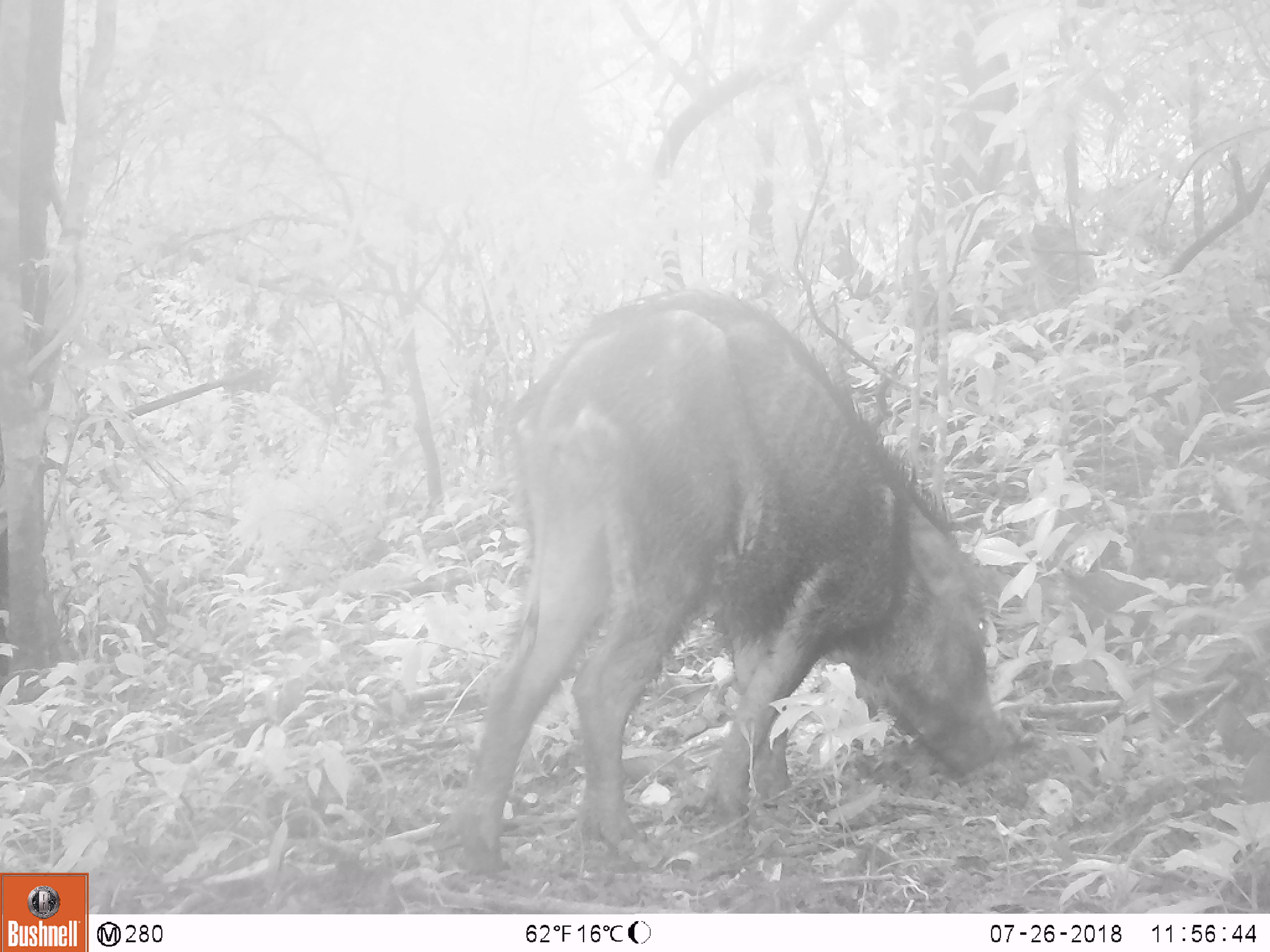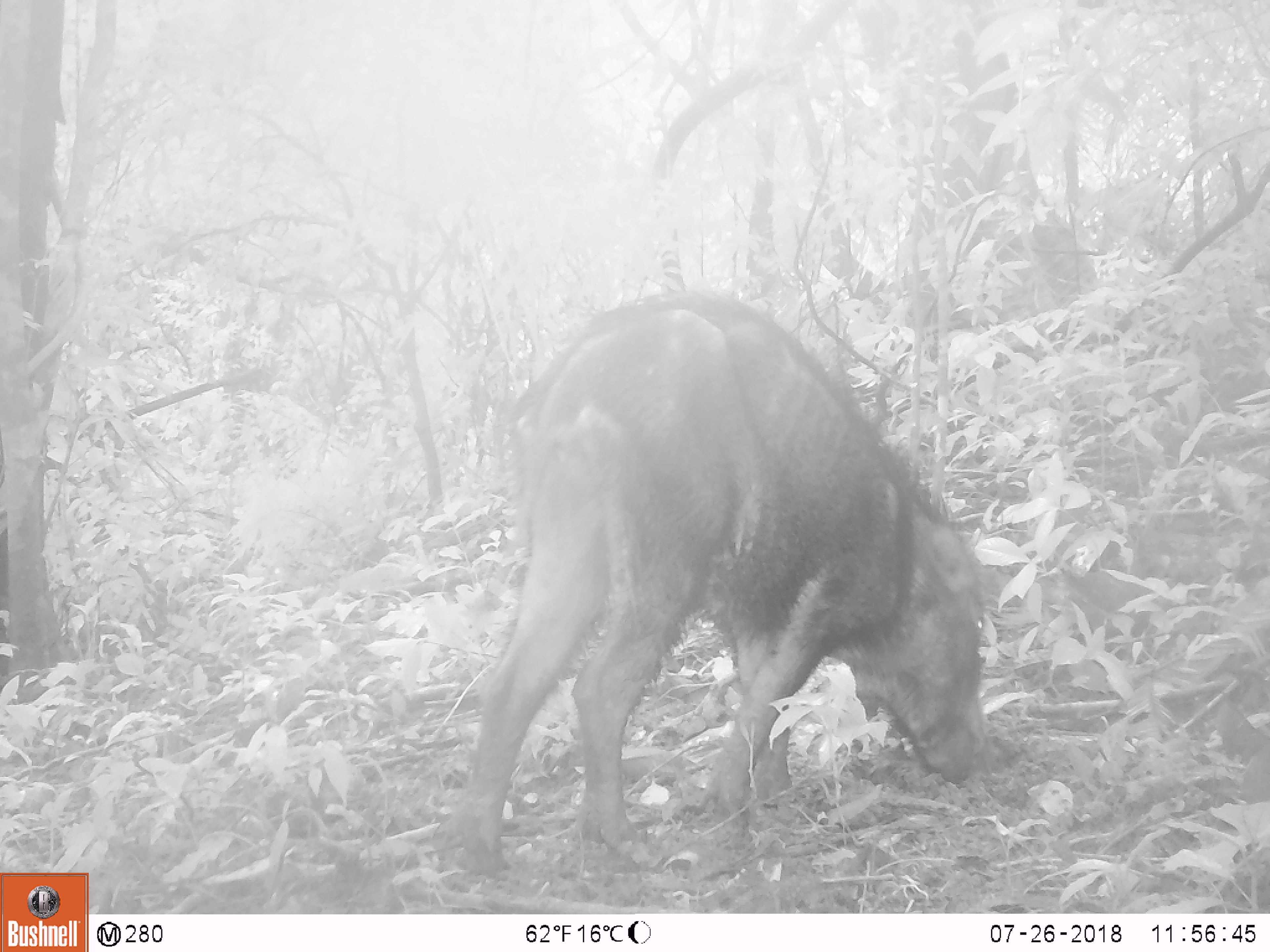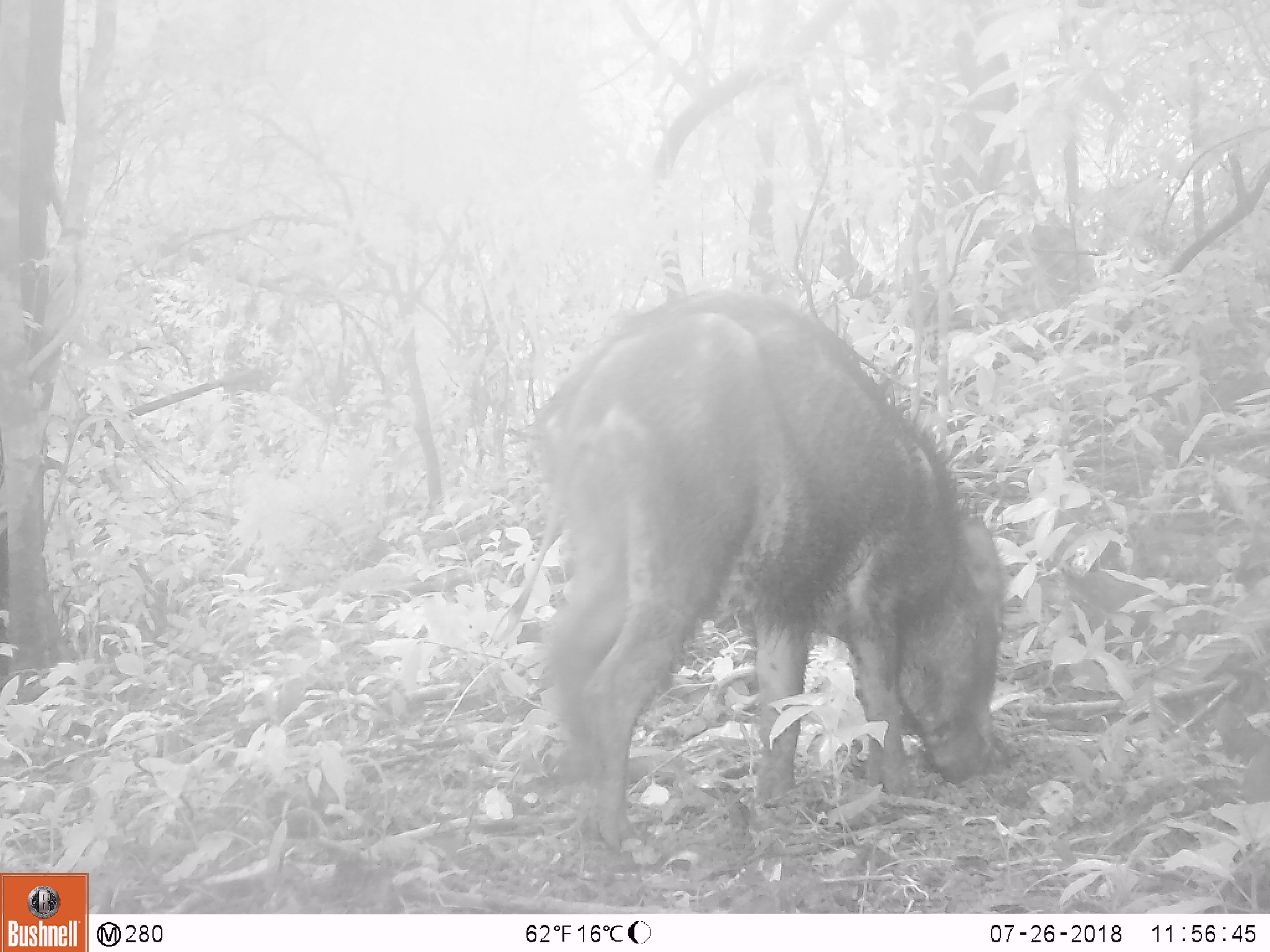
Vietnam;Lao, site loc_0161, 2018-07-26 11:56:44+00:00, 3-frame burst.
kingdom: Animalia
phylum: Chordata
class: Mammalia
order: Artiodactyla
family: Suidae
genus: Sus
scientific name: Sus scrofa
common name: eurasian wild pig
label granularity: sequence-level